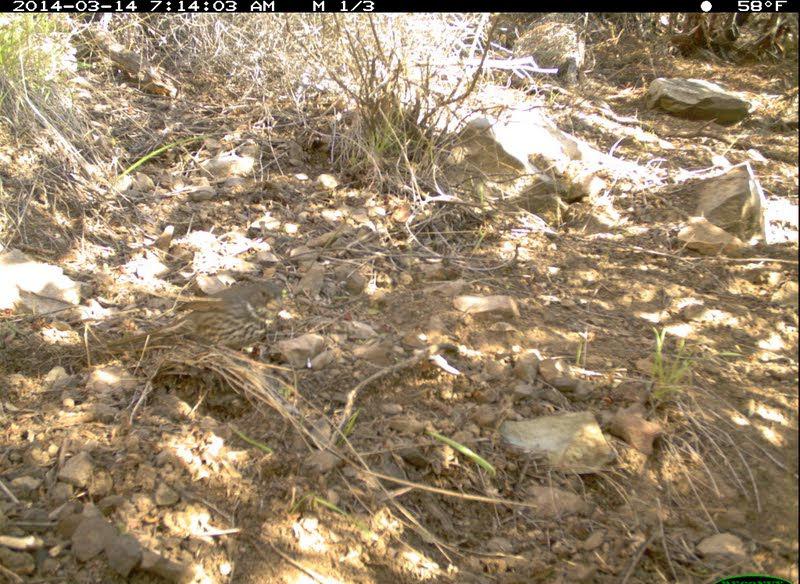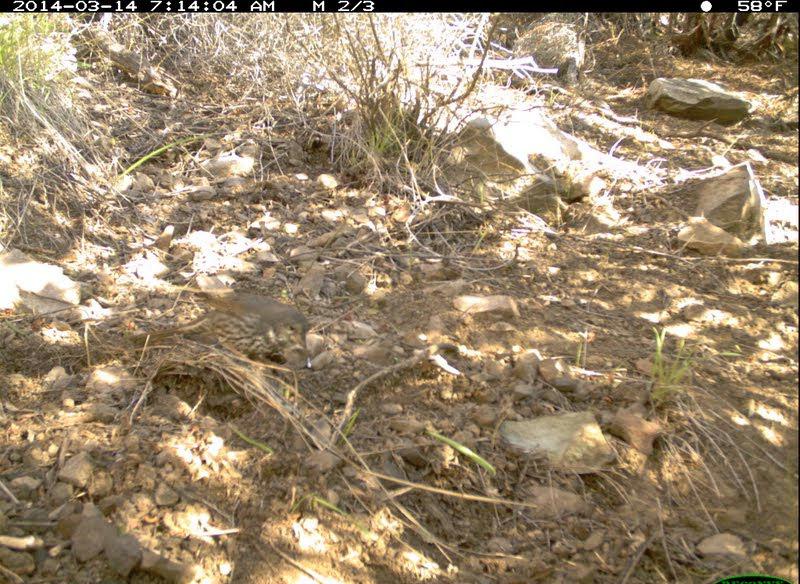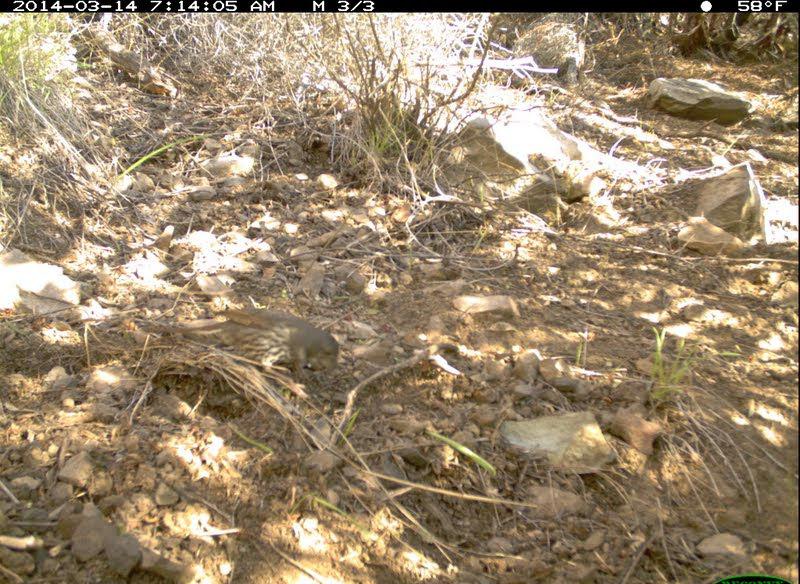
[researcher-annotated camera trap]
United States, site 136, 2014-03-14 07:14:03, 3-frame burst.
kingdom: Animalia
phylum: Chordata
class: Aves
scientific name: Aves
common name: bird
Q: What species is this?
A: Bird (Aves).